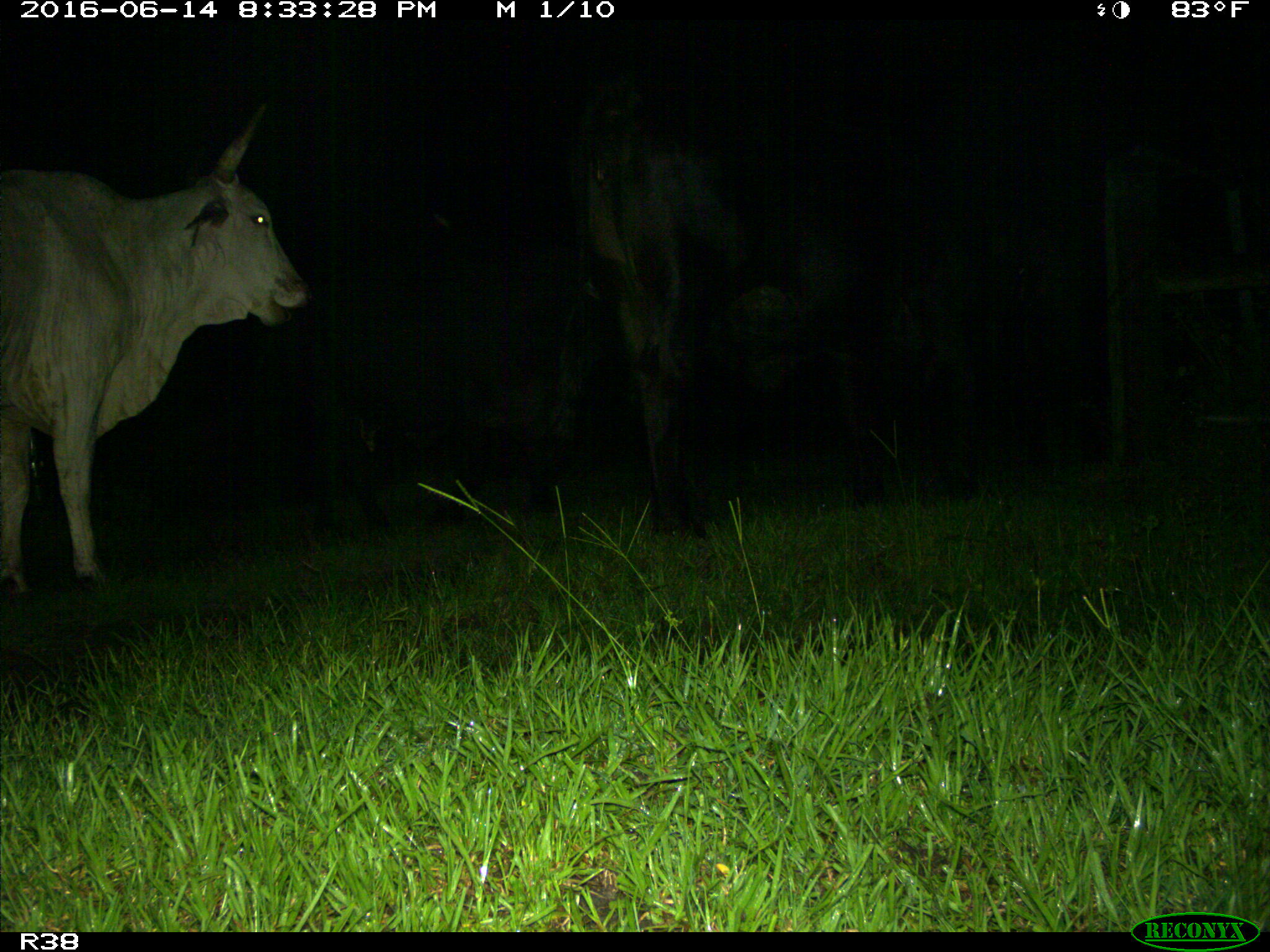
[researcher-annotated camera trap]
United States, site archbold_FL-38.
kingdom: Animalia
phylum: Chordata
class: Mammalia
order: Artiodactyla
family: Bovidae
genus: Bos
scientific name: Bos taurus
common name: domestic cow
Bos taurus (domestic cow).